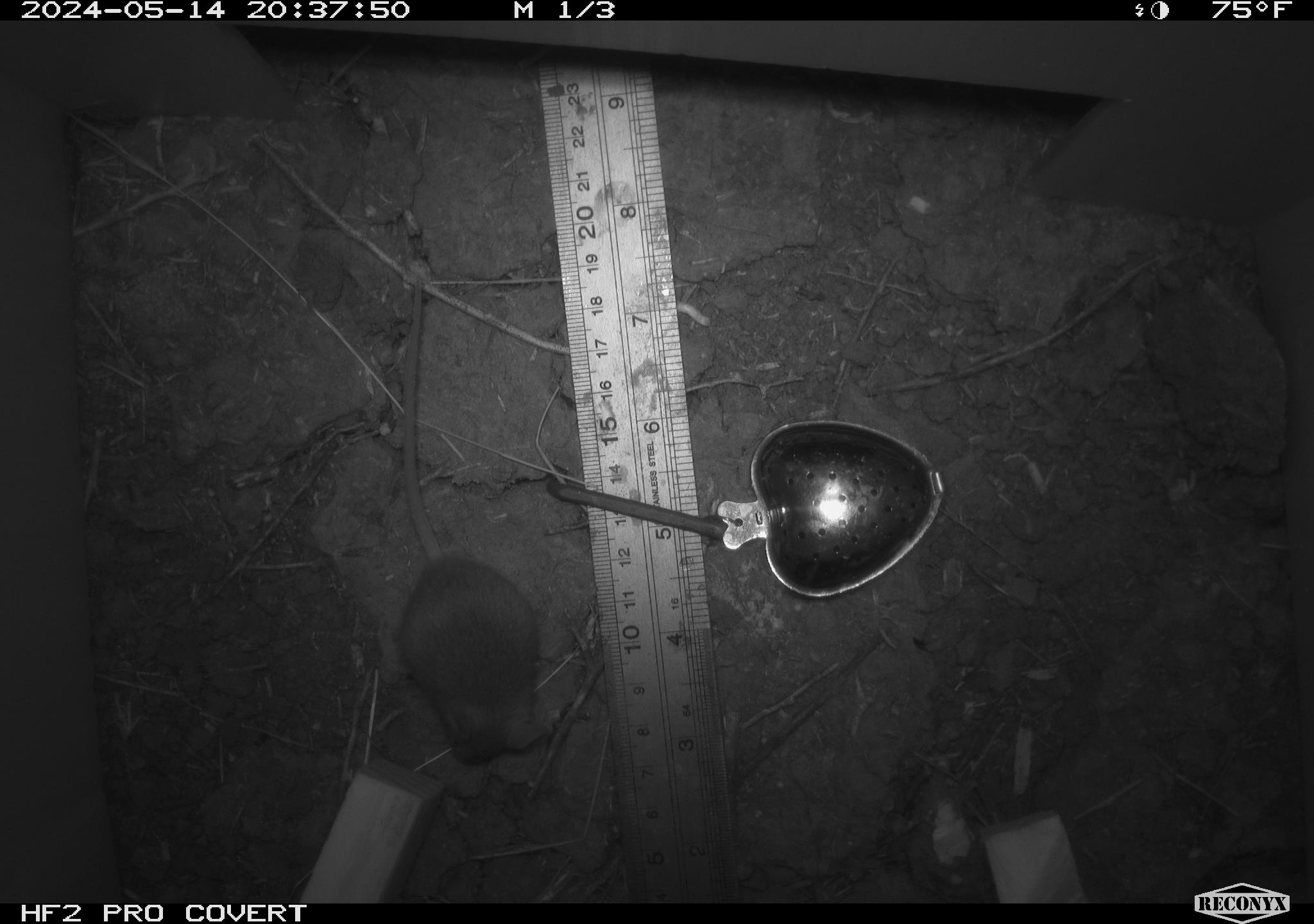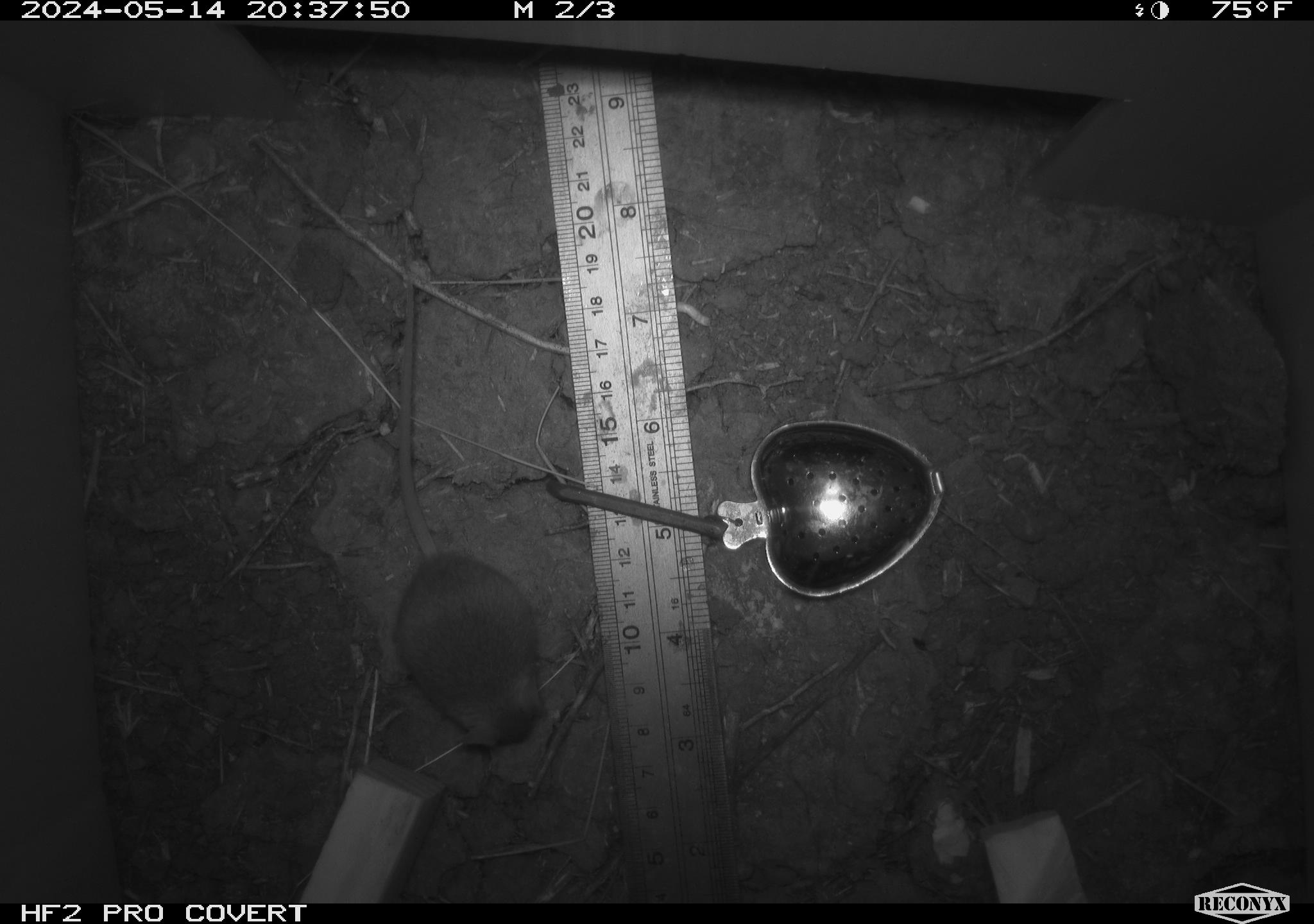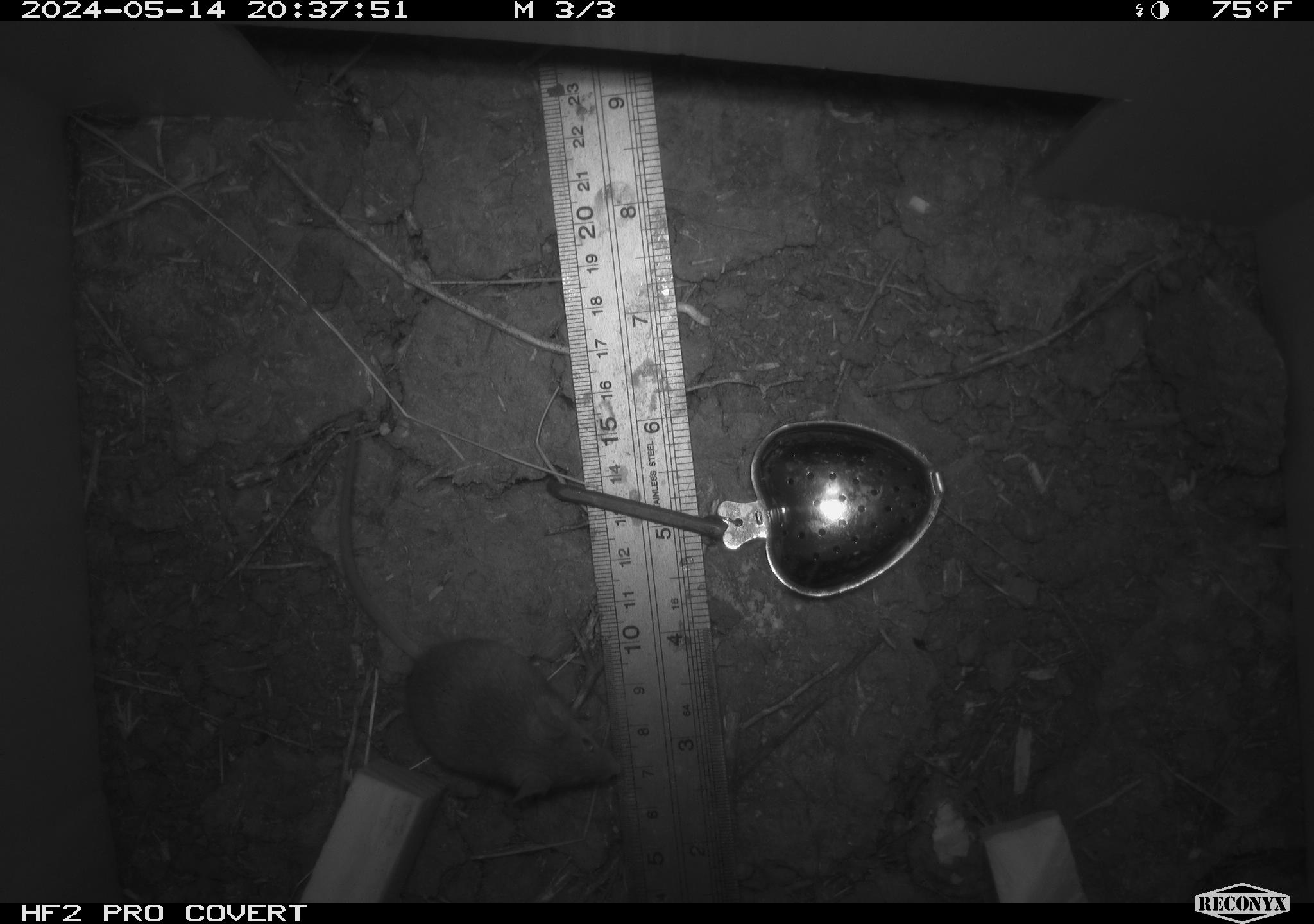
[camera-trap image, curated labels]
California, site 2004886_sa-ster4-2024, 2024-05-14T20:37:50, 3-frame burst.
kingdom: Animalia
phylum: Chordata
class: Mammalia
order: Rodentia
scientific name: Rodentia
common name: mouse species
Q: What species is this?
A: Mouse species (Rodentia).